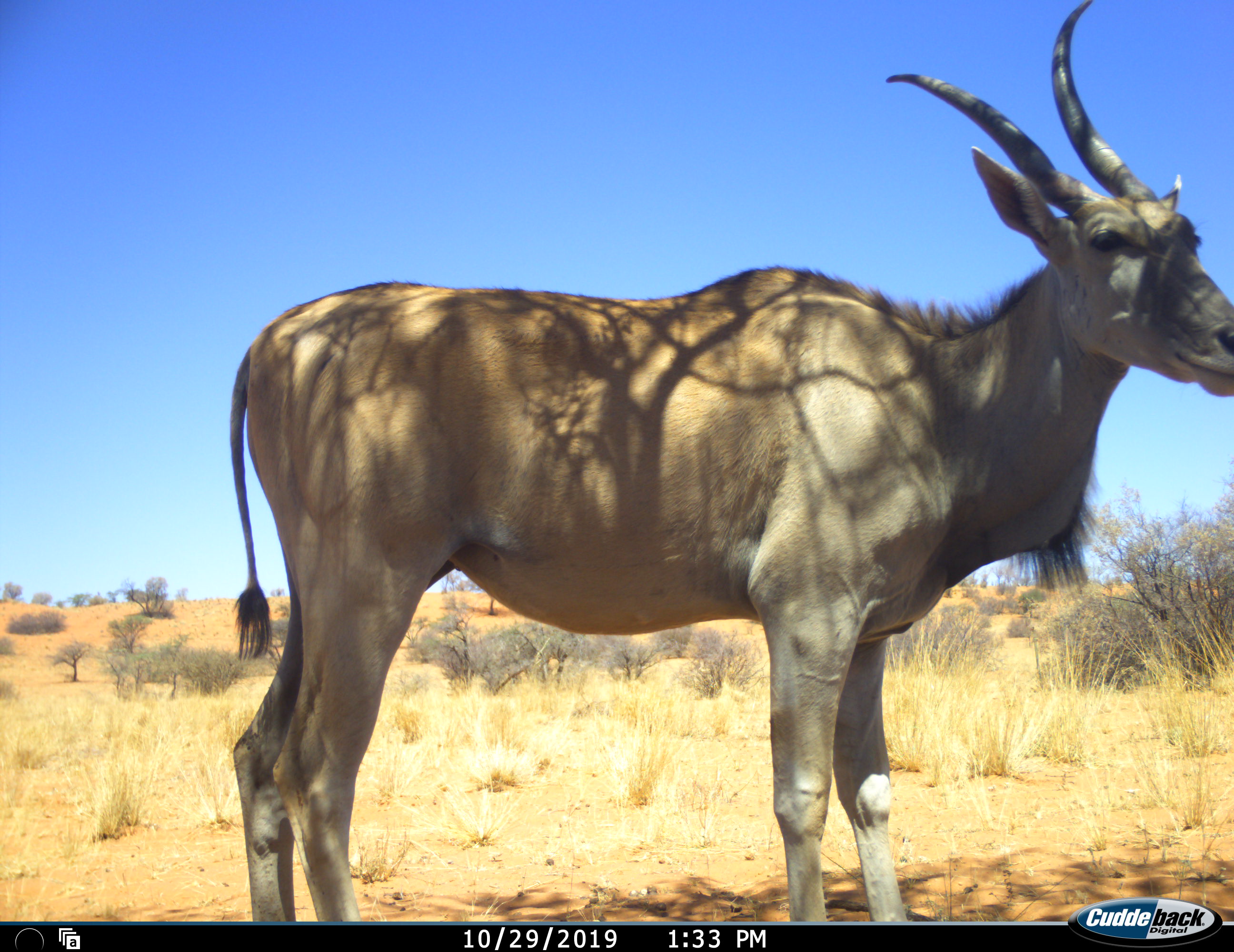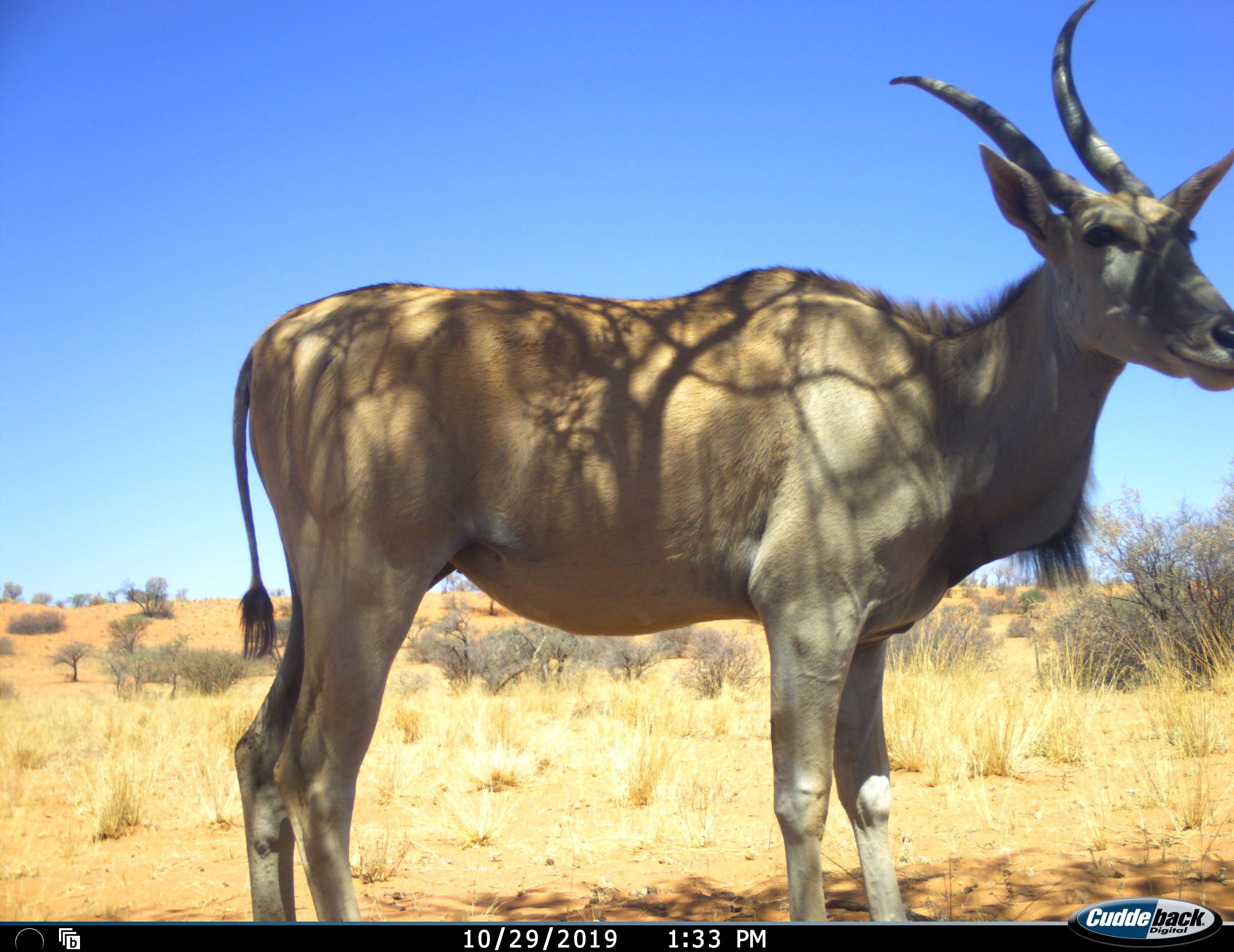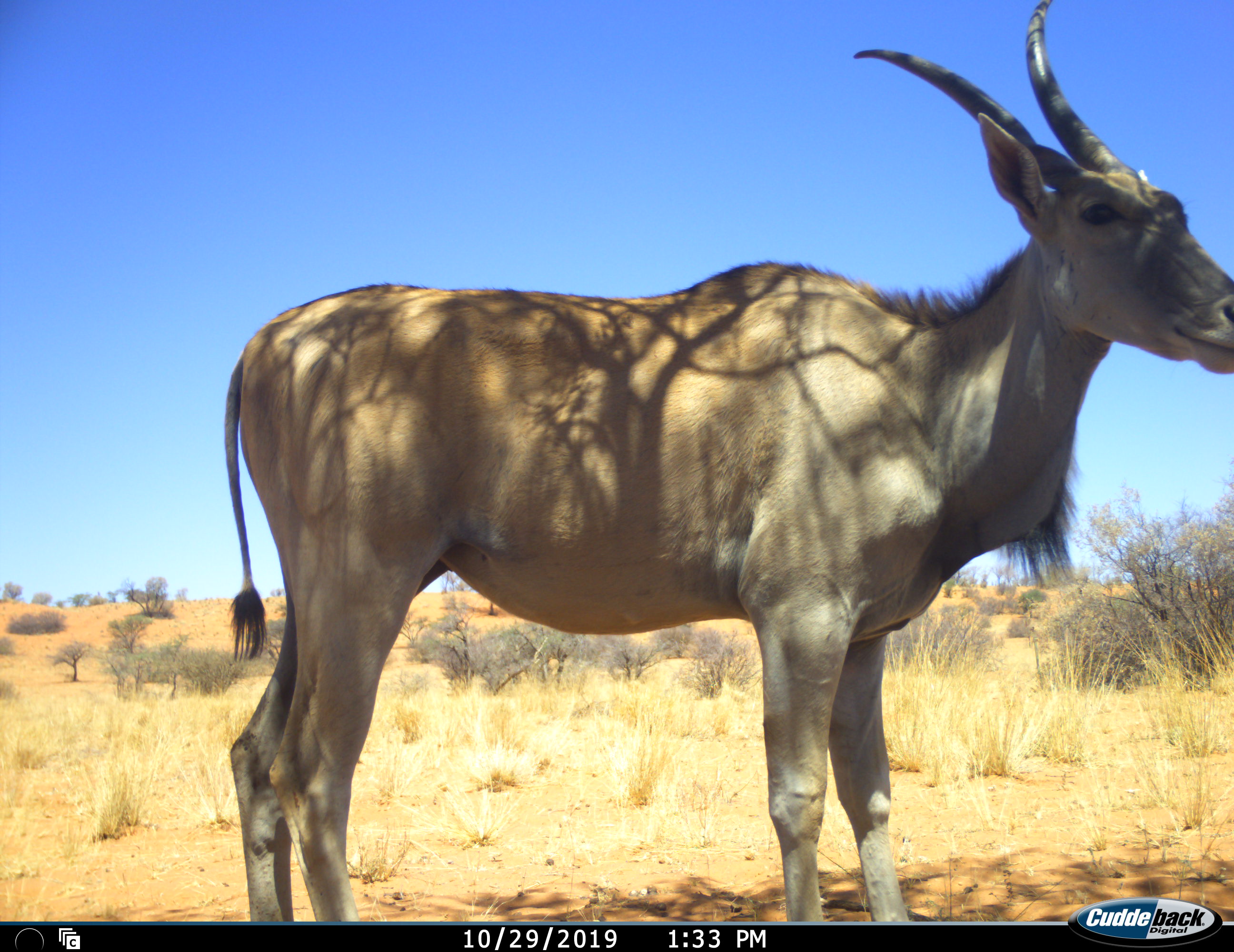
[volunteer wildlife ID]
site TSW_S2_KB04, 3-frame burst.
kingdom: Animalia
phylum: Chordata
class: Mammalia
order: Artiodactyla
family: Bovidae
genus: Tragelaphus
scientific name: Tragelaphus oryx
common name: eland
Eland (Tragelaphus oryx), count 1. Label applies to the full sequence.